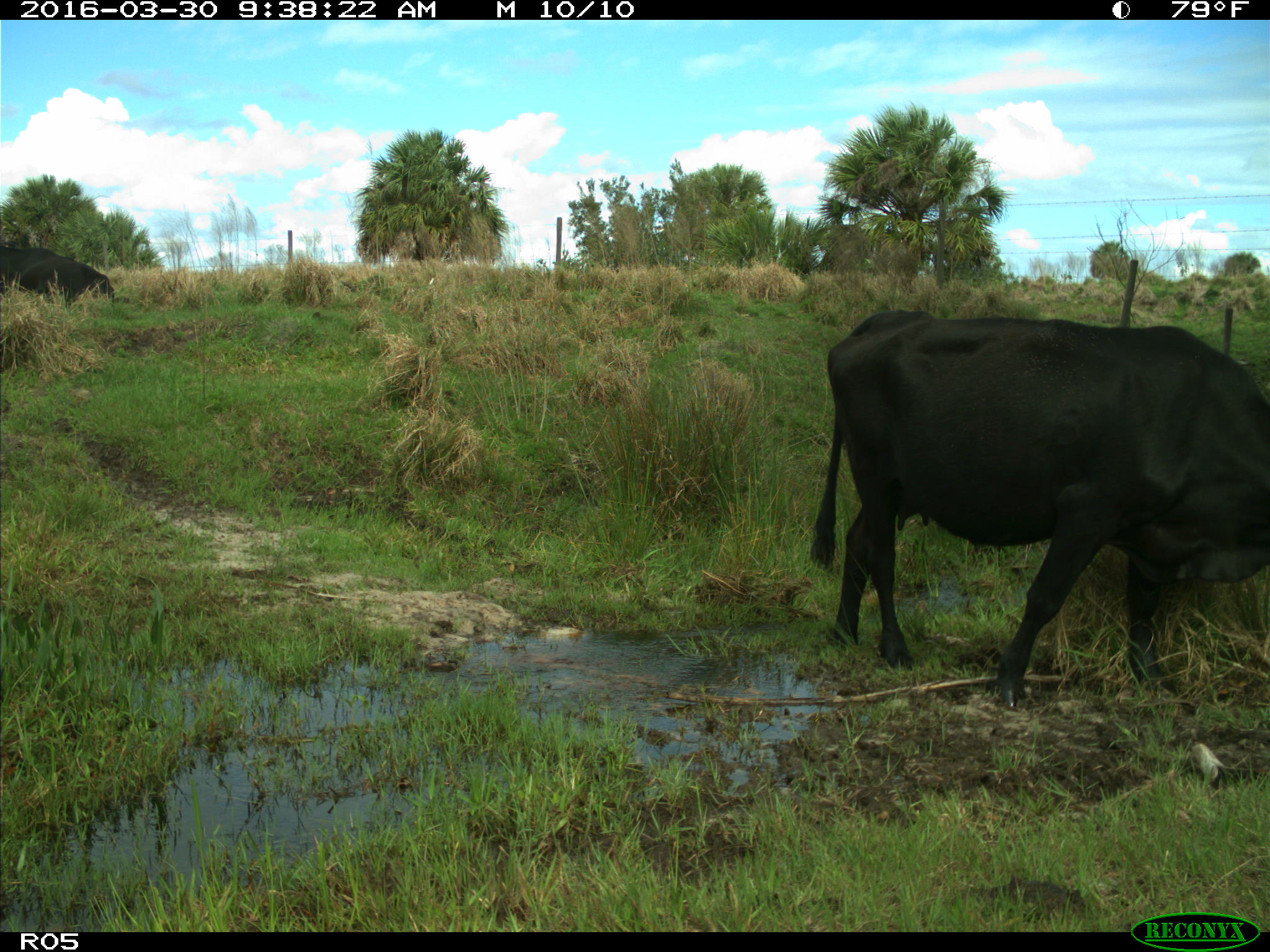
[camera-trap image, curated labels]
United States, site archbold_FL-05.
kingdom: Animalia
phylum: Chordata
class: Mammalia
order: Artiodactyla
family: Bovidae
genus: Bos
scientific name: Bos taurus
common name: domestic cow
Bos taurus (domestic cow).